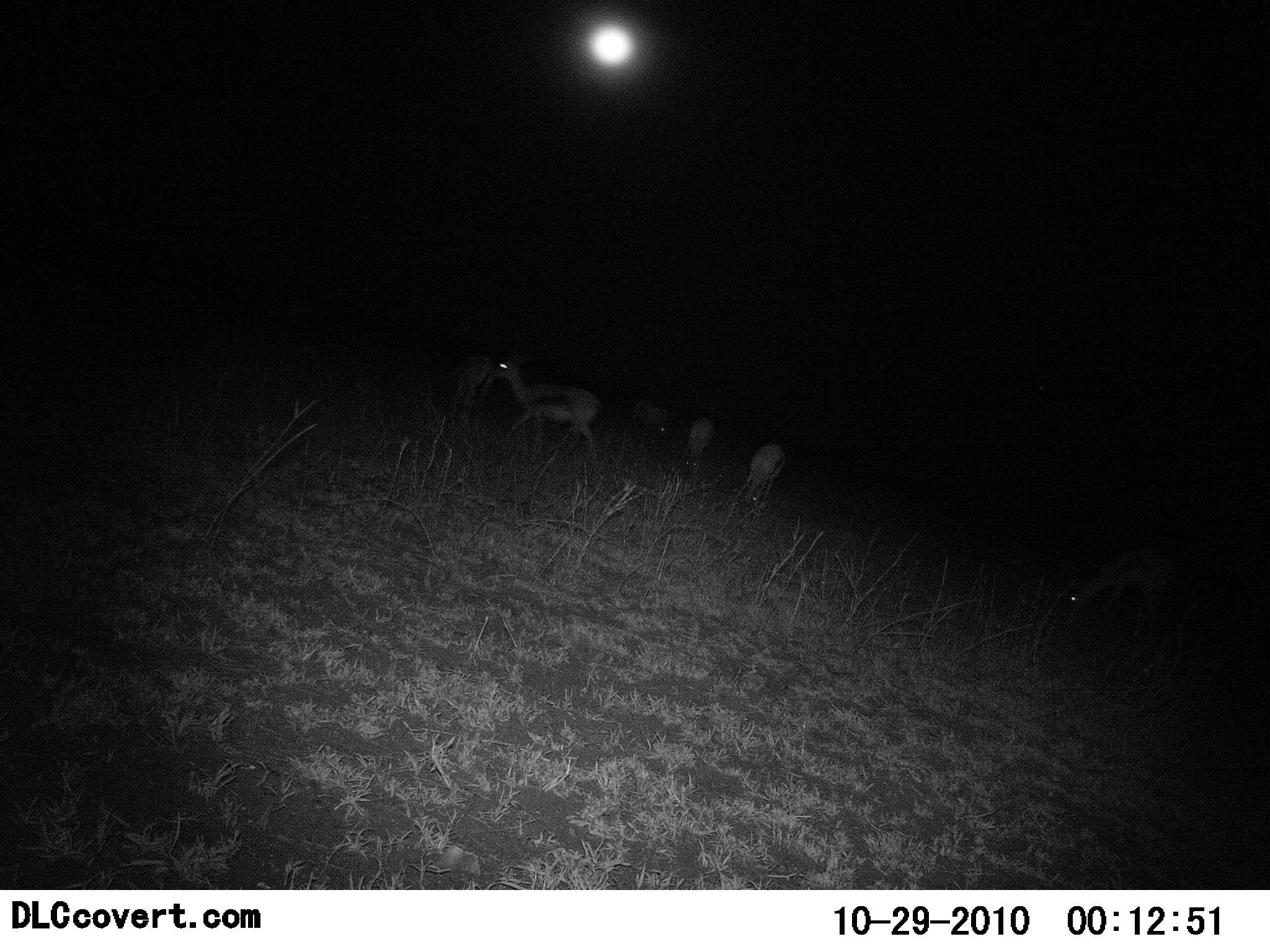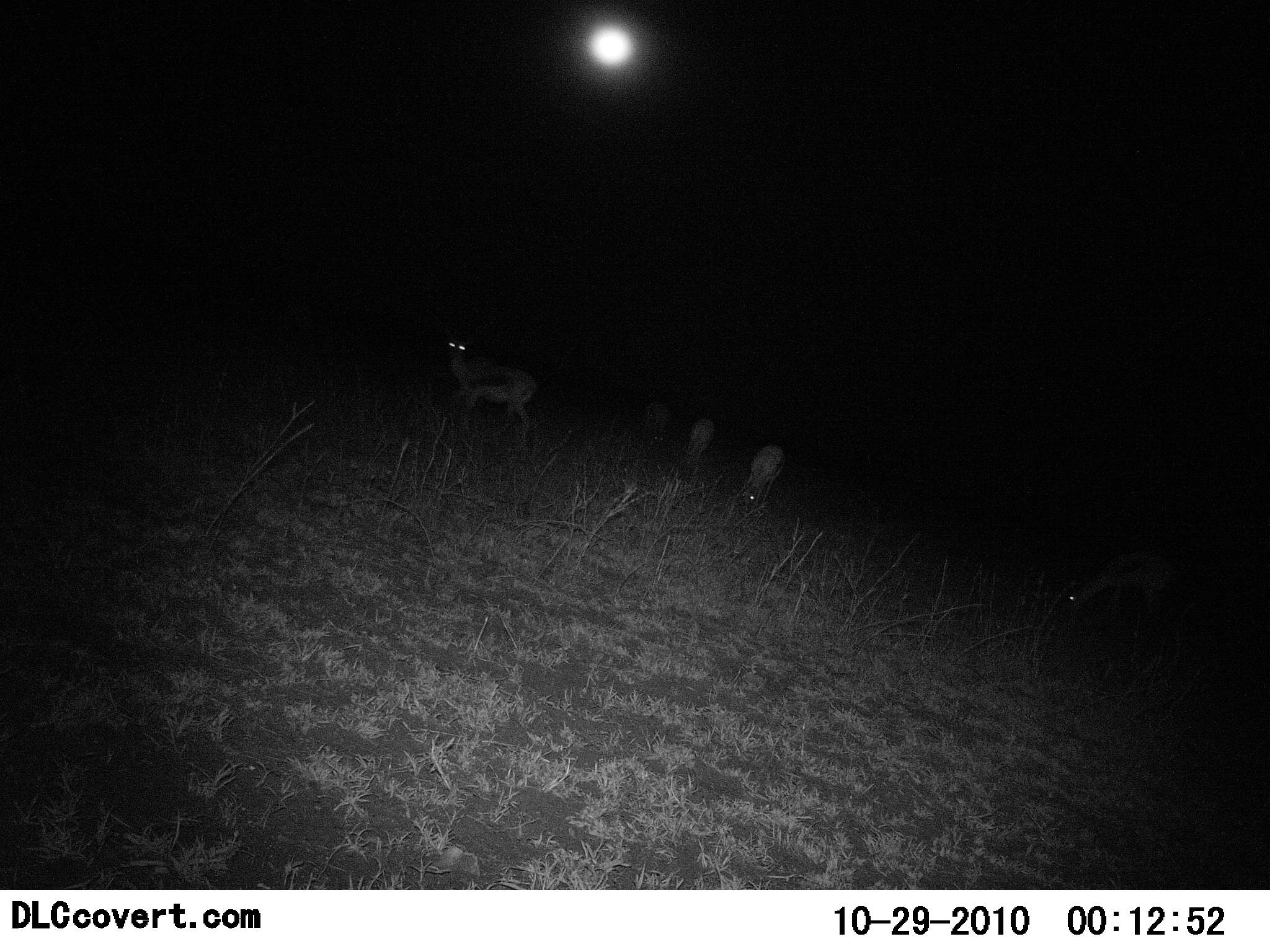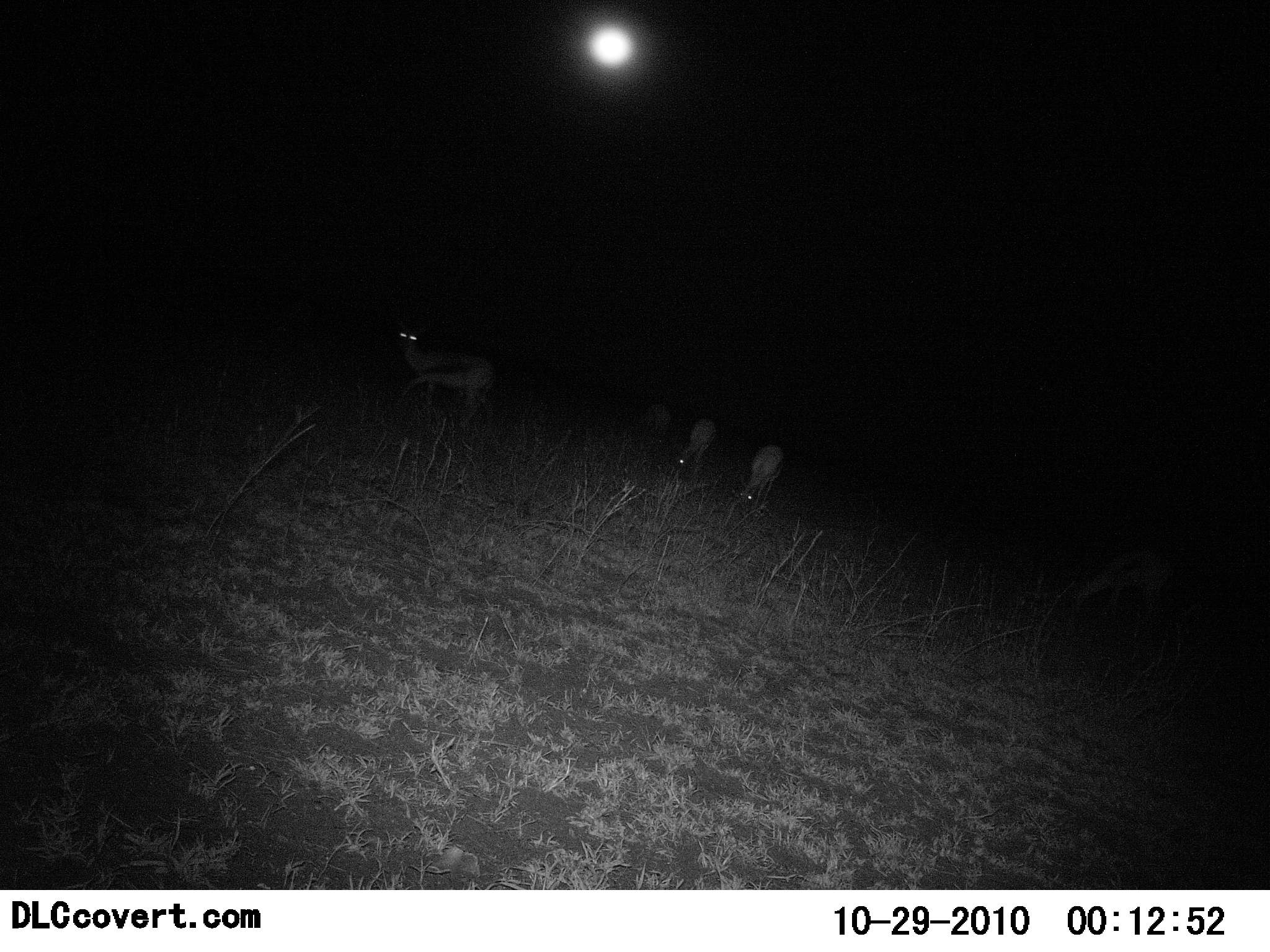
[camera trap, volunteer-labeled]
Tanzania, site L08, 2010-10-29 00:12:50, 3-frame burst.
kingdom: Animalia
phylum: Chordata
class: Mammalia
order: Artiodactyla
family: Bovidae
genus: Eudorcas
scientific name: Eudorcas thomsonii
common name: thomson's gazelle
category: gazellethomsons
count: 5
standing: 47%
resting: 0%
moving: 53%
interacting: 0%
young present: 0%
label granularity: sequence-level